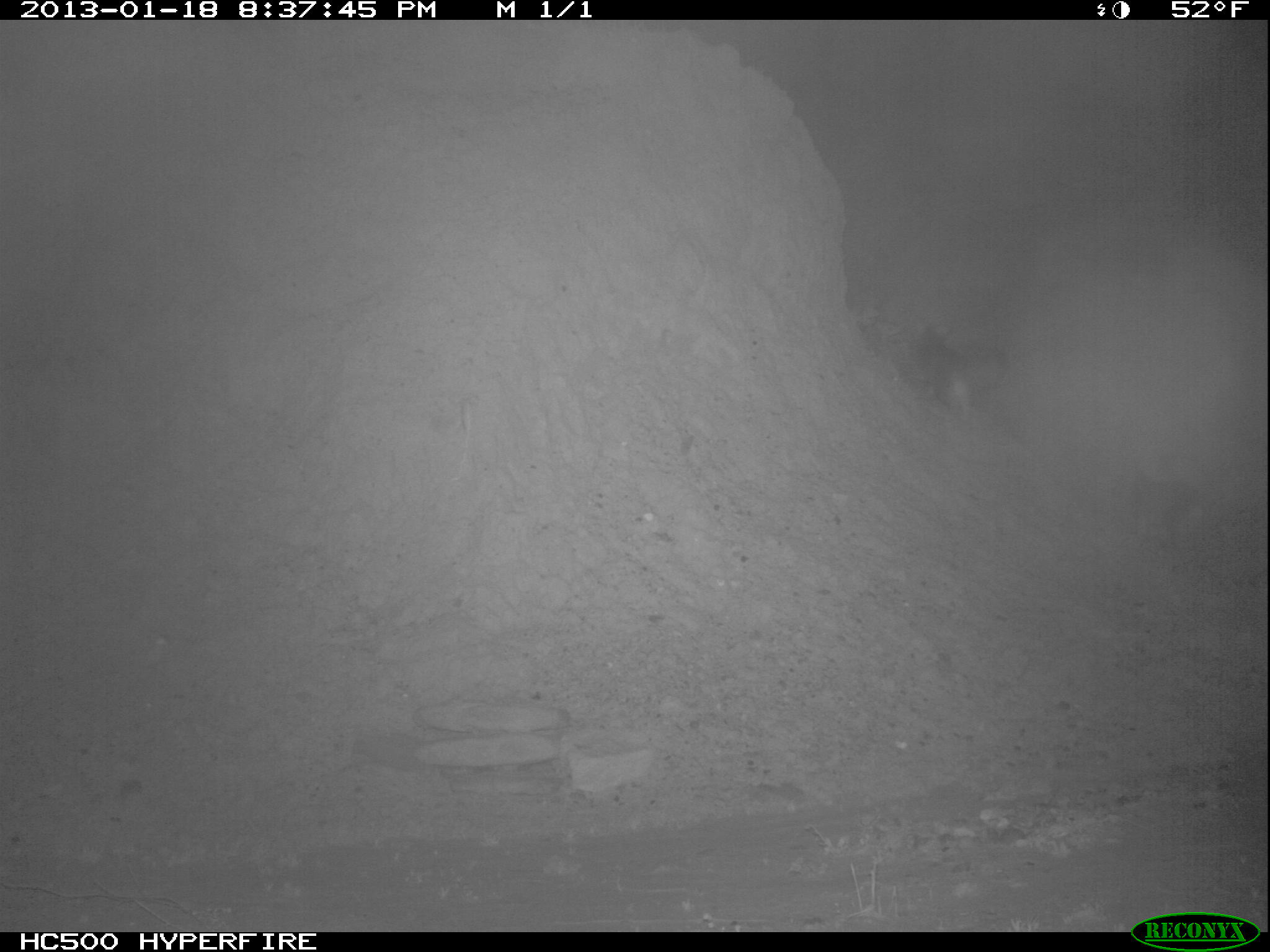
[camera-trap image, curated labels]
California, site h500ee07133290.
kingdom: Animalia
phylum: Chordata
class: Mammalia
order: Carnivora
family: Canidae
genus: Urocyon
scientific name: Urocyon littoralis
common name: island fox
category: fox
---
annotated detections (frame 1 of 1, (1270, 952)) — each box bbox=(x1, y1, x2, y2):
fox: bbox=(912, 325, 1007, 417)